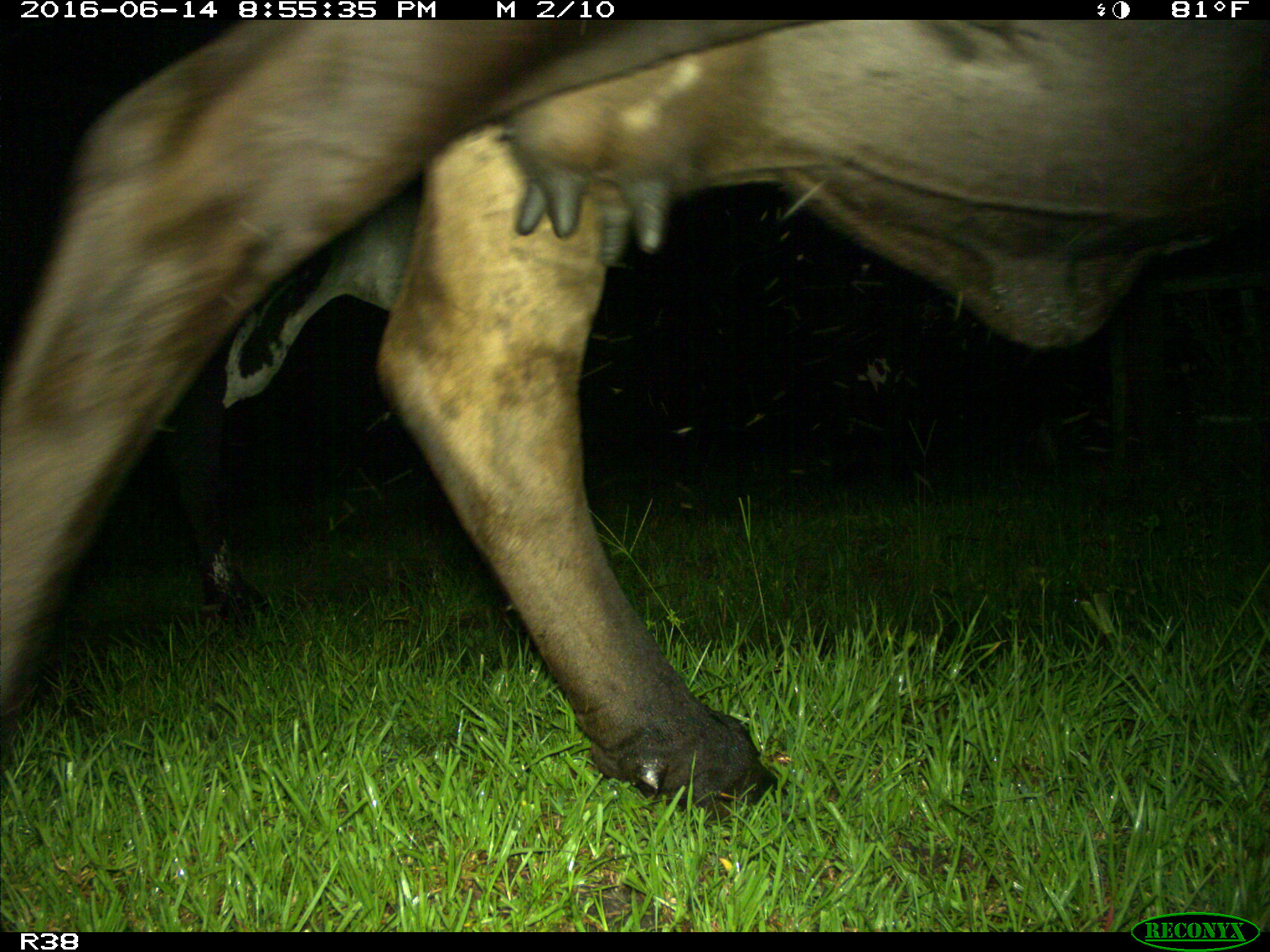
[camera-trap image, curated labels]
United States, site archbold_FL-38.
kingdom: Animalia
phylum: Chordata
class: Mammalia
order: Artiodactyla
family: Bovidae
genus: Bos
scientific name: Bos taurus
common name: domestic cow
Bos taurus (domestic cow).